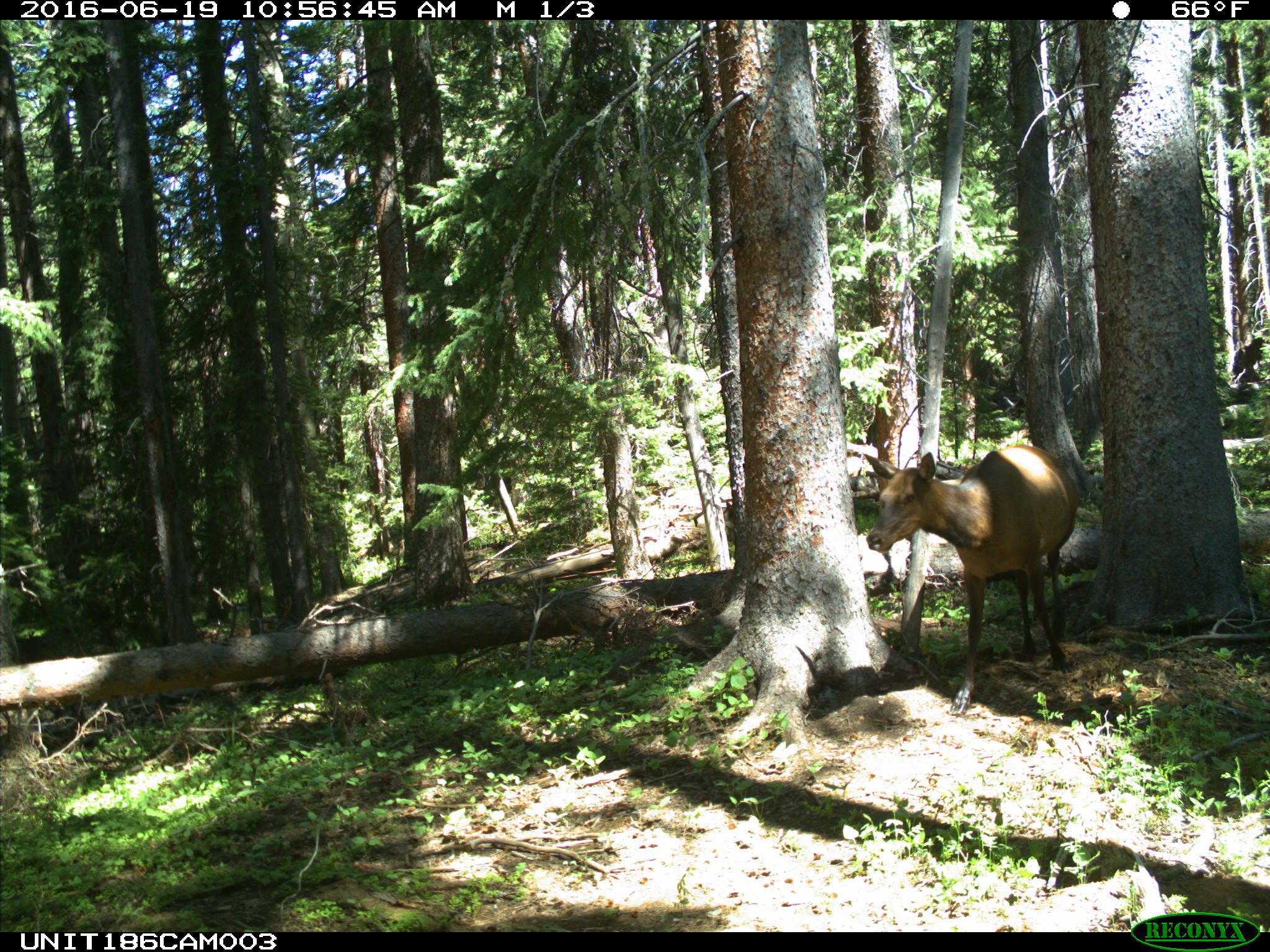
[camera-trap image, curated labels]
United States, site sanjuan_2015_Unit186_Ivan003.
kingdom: Animalia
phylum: Chordata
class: Mammalia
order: Artiodactyla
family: Cervidae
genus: Cervus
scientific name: Cervus elaphus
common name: red deer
Cervus elaphus (red deer).